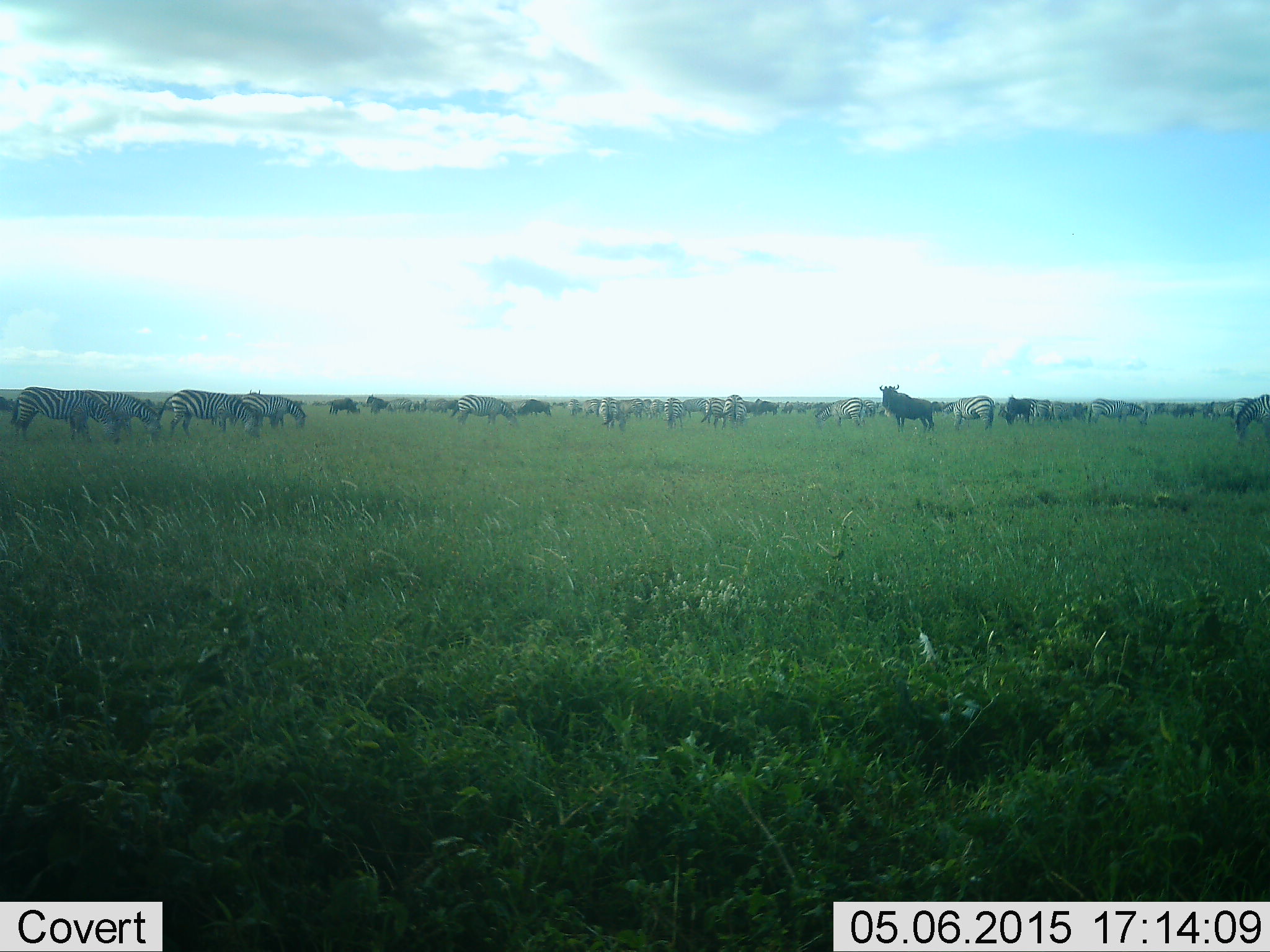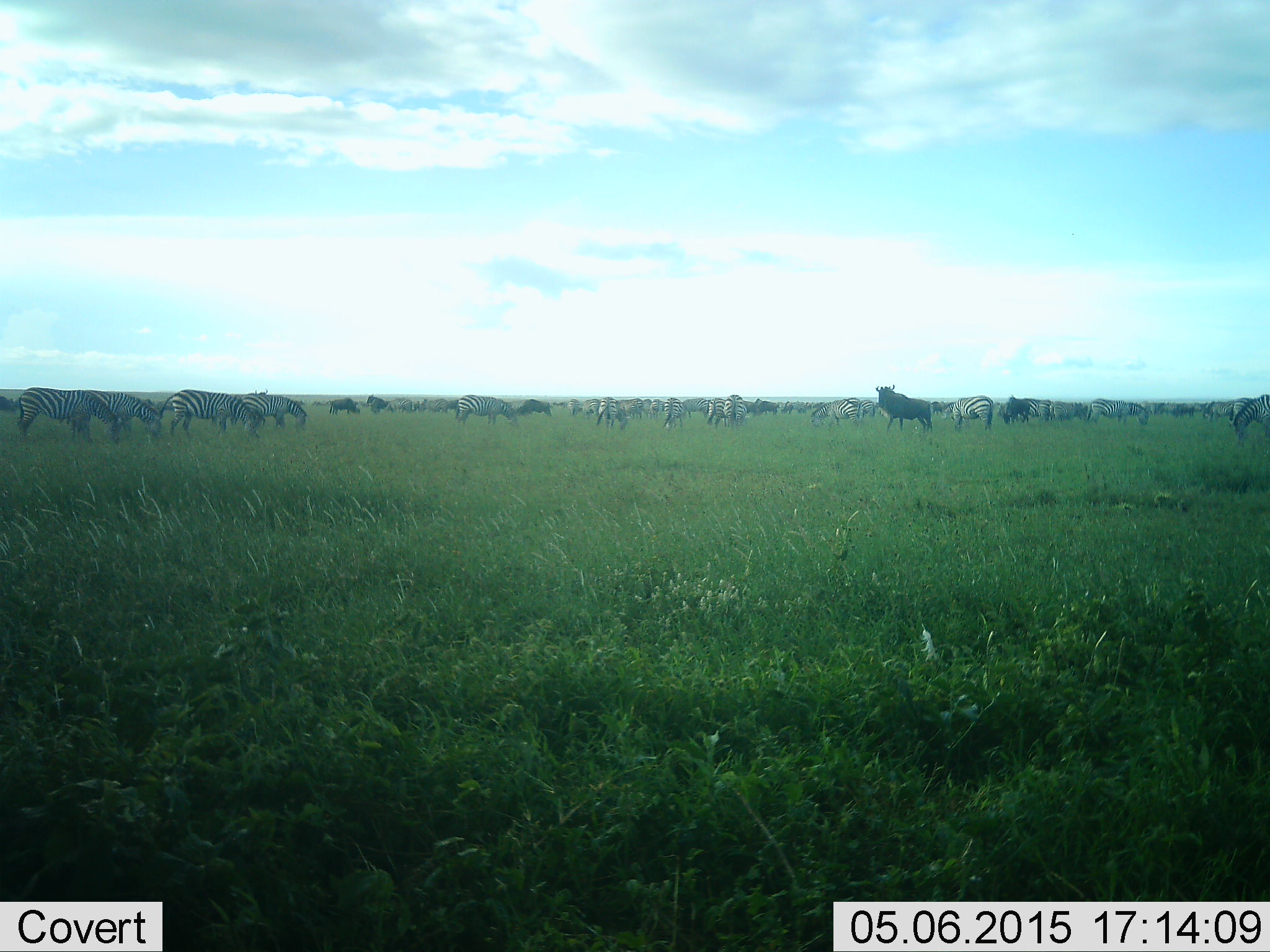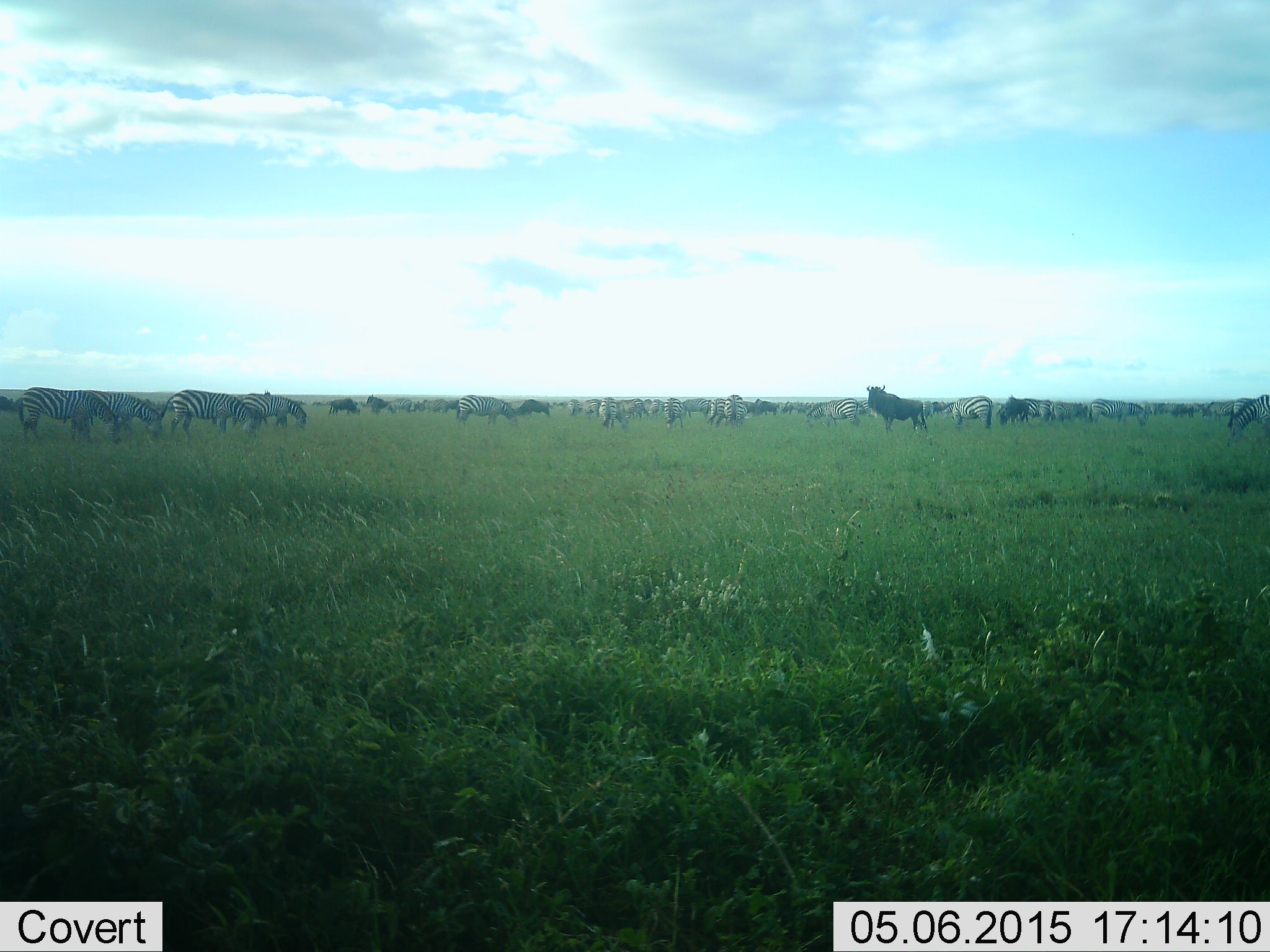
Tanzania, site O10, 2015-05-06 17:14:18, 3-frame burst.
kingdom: Animalia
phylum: Chordata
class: Mammalia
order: Artiodactyla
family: Bovidae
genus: Connochaetes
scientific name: Connochaetes taurinus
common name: blue wildebeest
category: wildebeest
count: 10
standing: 70%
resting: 0%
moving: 30%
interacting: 0%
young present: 0%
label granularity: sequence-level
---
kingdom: Animalia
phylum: Chordata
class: Mammalia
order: Perissodactyla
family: Equidae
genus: Equus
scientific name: Equus quagga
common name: plains zebra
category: zebra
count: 11-50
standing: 60%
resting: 0%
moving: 13%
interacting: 0%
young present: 13%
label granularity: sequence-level